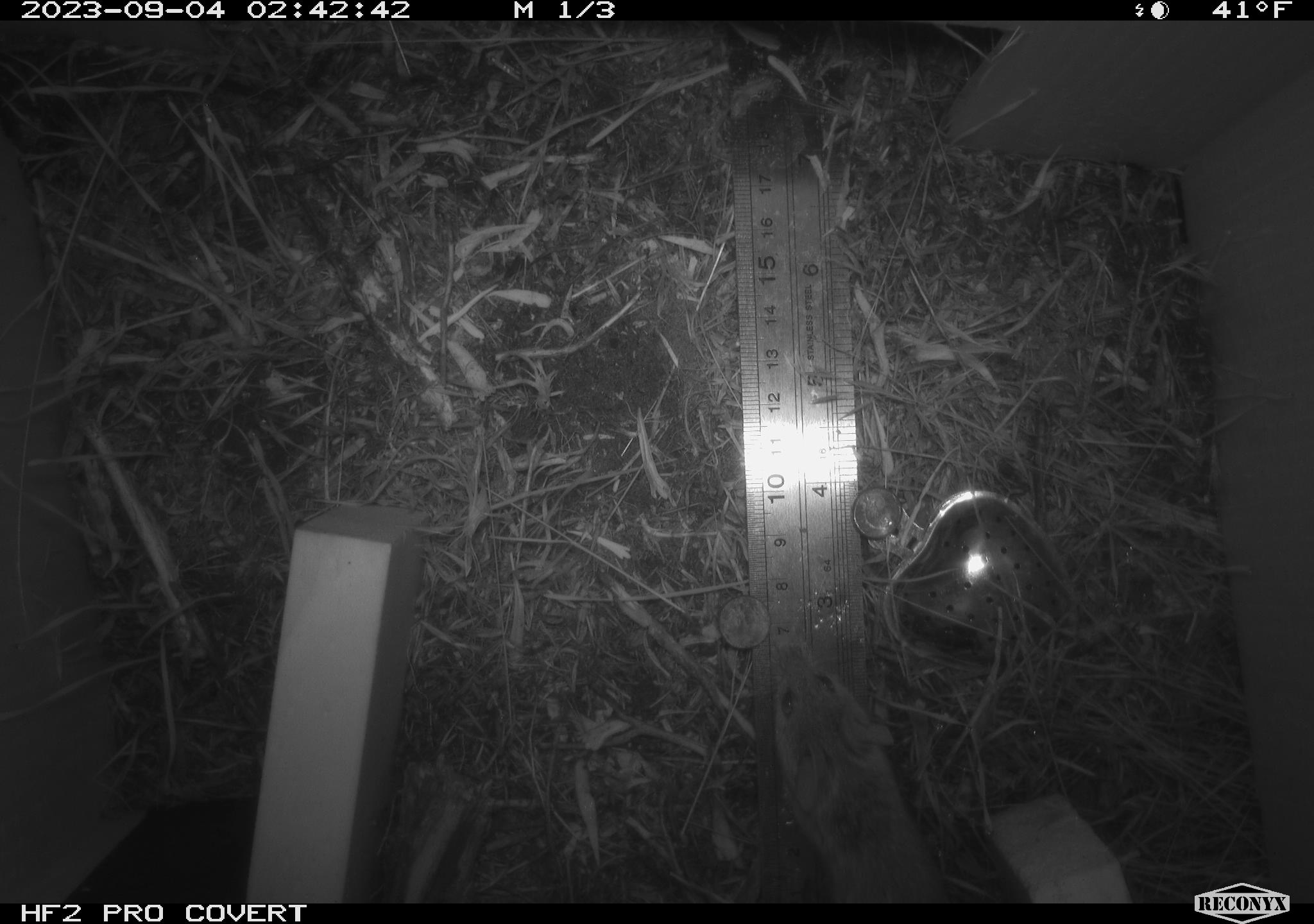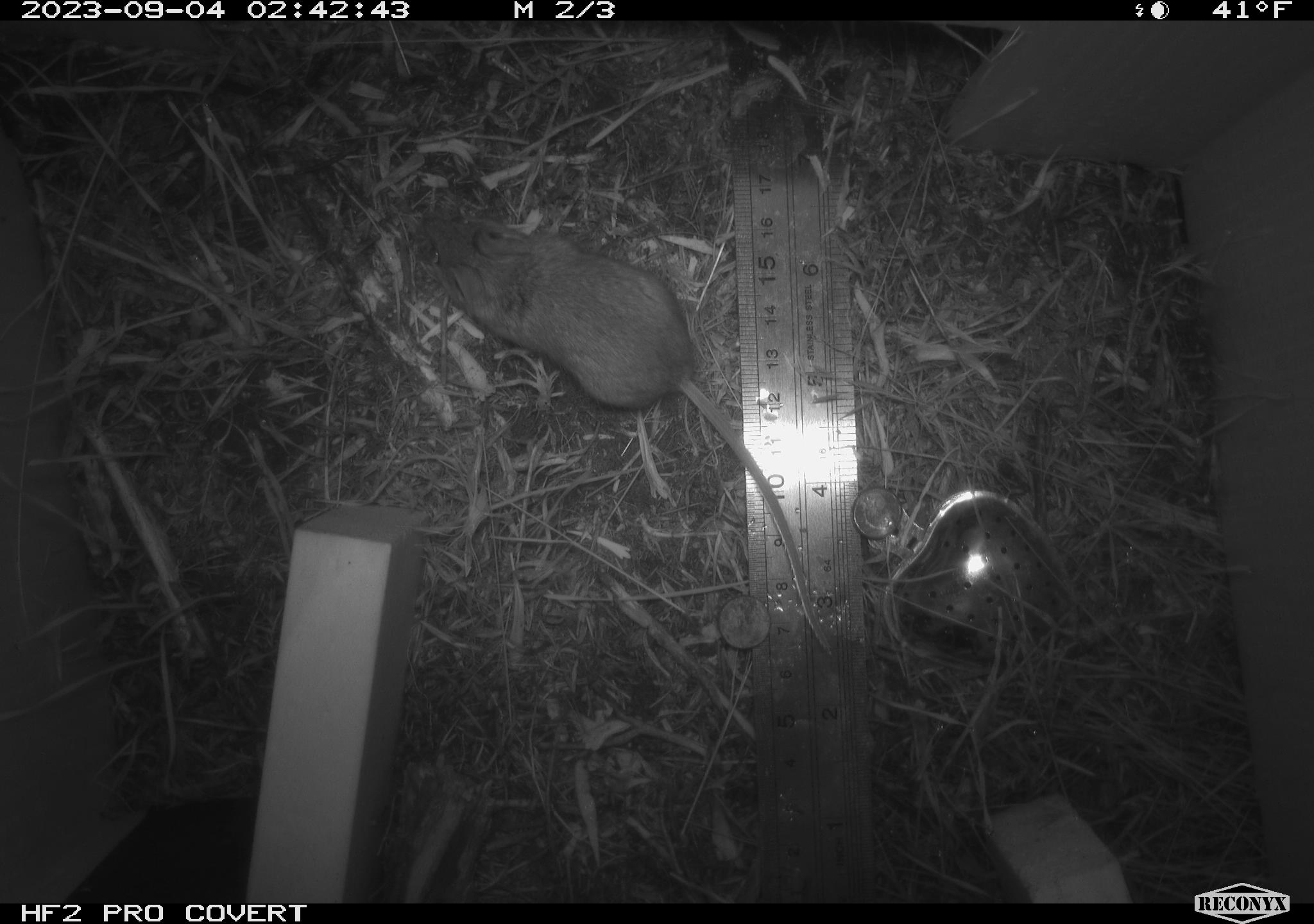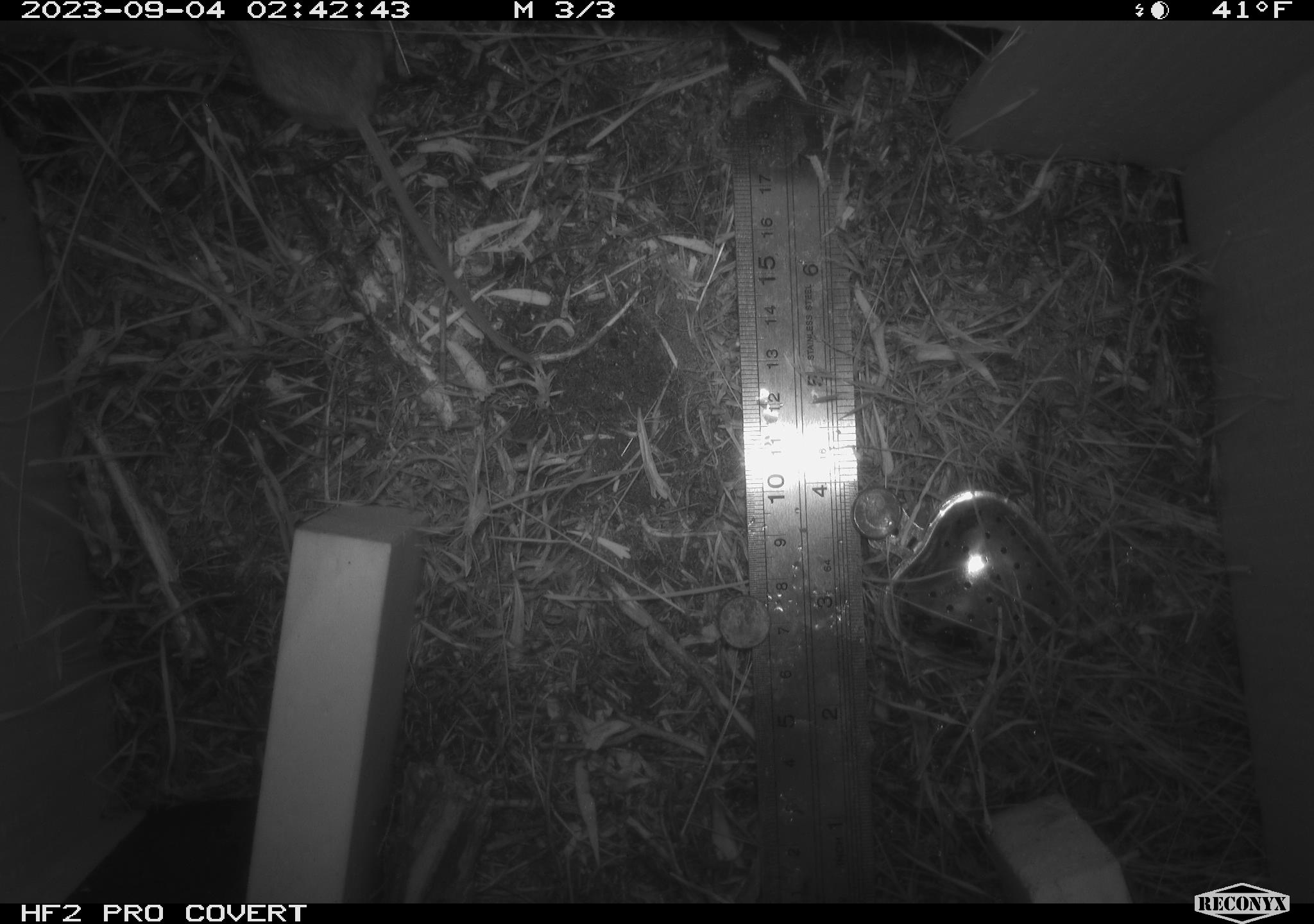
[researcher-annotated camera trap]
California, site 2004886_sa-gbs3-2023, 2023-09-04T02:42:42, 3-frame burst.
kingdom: Animalia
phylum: Chordata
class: Mammalia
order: Rodentia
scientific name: Rodentia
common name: mouse species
Mouse species (Rodentia).